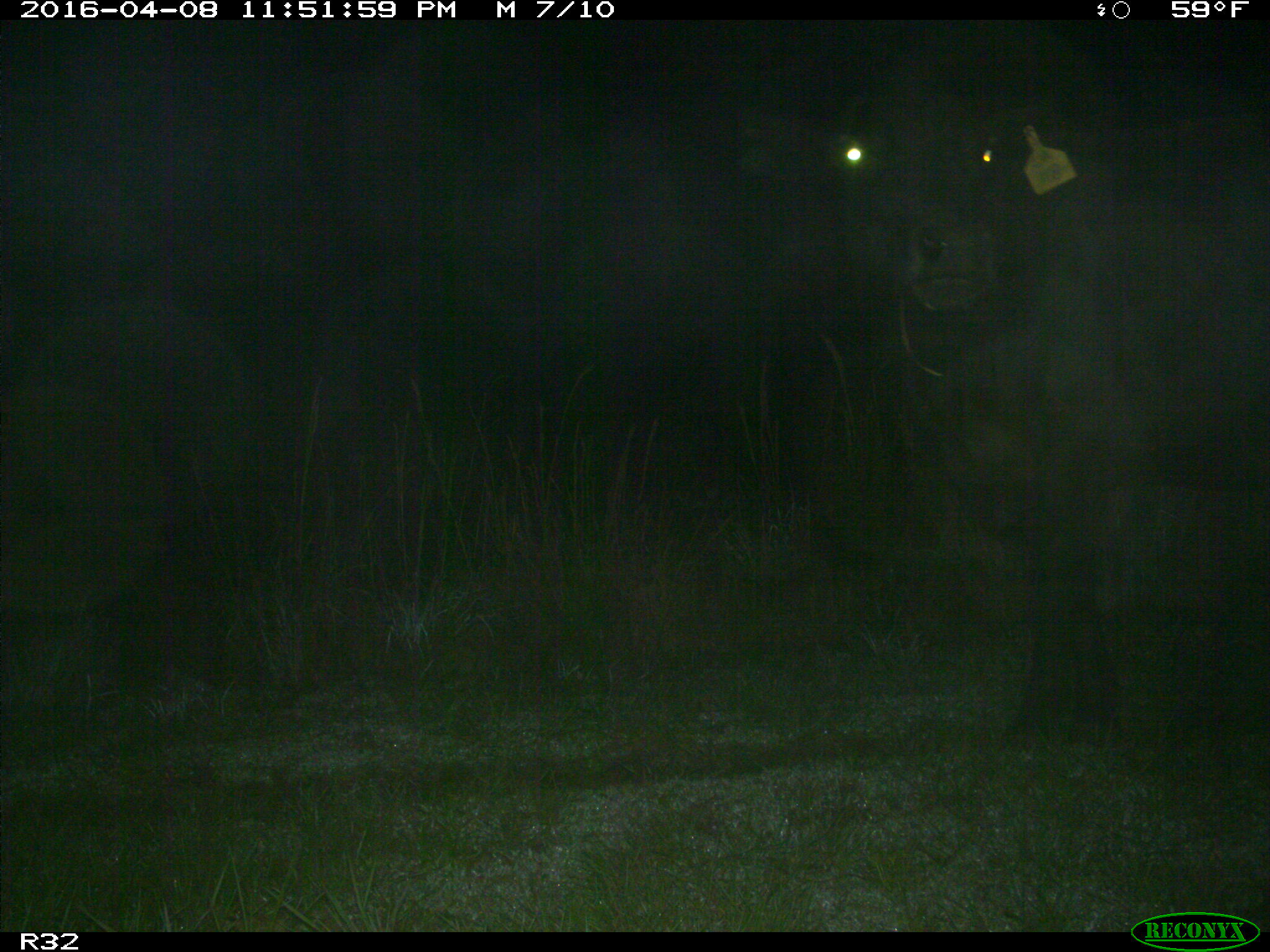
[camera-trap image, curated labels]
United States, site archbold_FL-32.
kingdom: Animalia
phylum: Chordata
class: Mammalia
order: Artiodactyla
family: Bovidae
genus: Bos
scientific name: Bos taurus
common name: domestic cow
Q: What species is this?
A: Bos taurus (domestic cow).